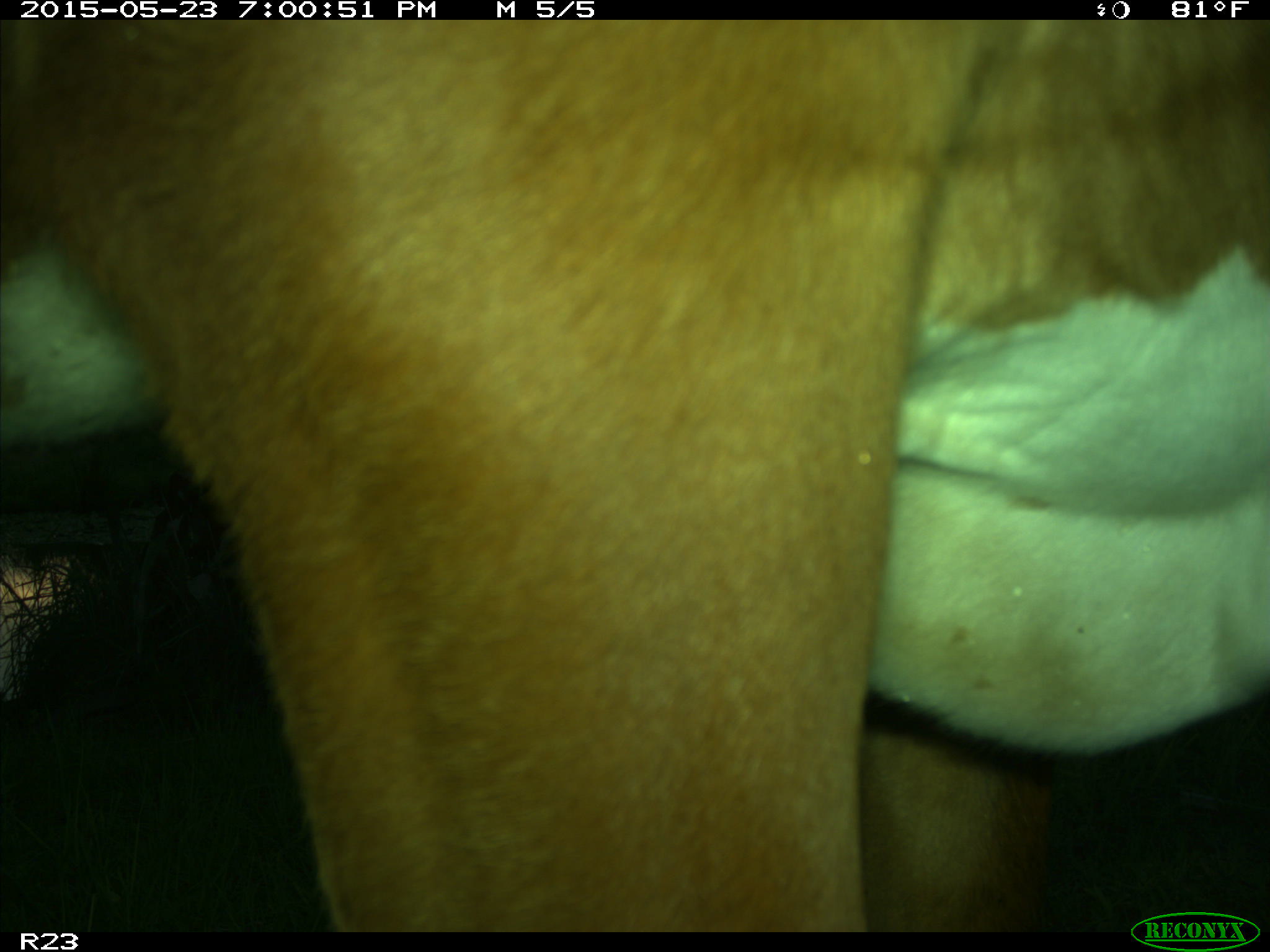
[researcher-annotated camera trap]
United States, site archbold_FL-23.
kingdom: Animalia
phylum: Chordata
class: Mammalia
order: Artiodactyla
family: Bovidae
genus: Bos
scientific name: Bos taurus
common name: domestic cow